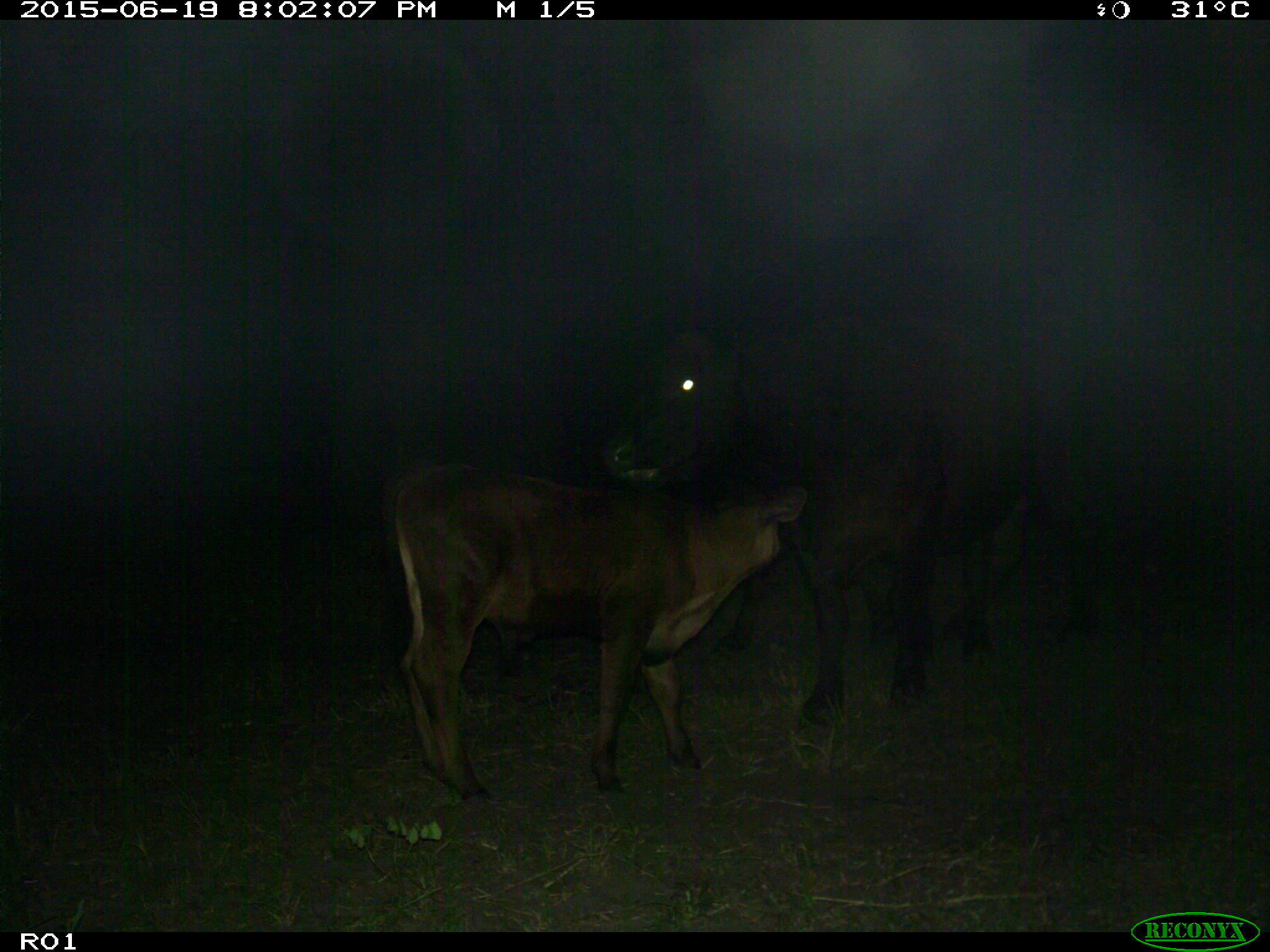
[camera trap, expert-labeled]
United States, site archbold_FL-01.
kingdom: Animalia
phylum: Chordata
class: Mammalia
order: Artiodactyla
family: Bovidae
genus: Bos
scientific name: Bos taurus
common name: domestic cow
Bos taurus (domestic cow).